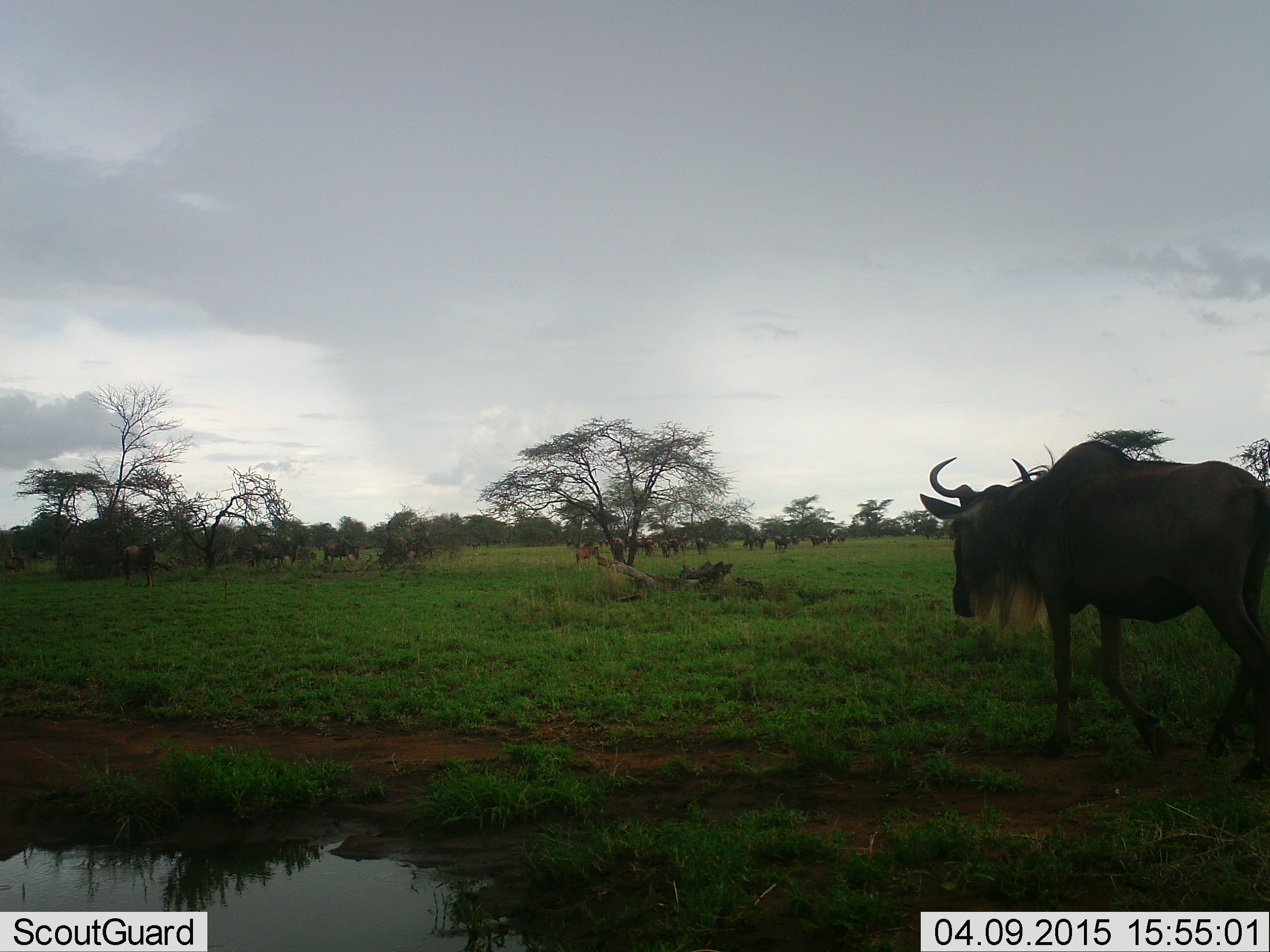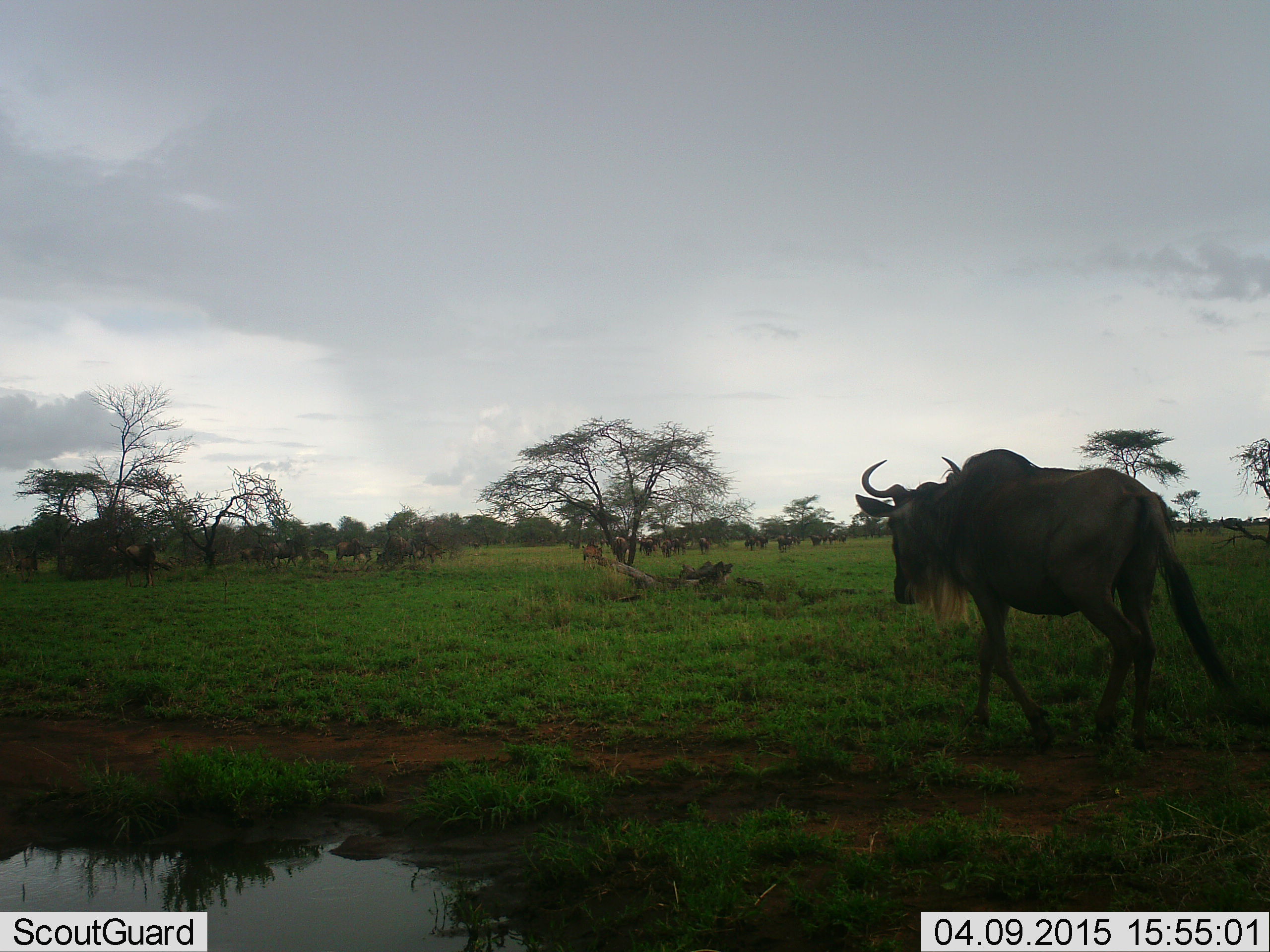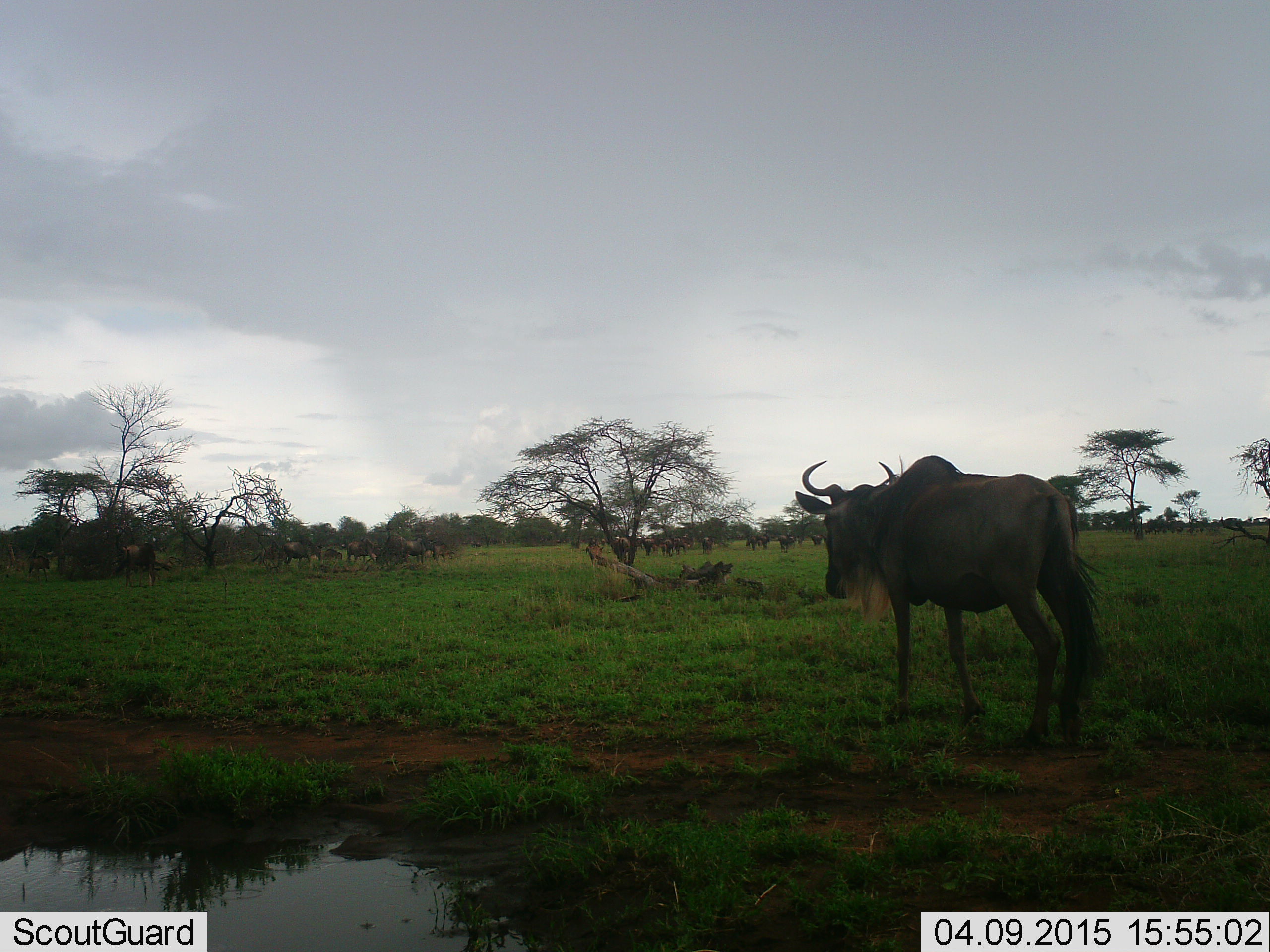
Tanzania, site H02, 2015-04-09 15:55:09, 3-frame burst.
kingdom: Animalia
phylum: Chordata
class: Mammalia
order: Artiodactyla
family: Bovidae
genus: Connochaetes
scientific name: Connochaetes taurinus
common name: blue wildebeest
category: wildebeest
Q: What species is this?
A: Wildebeest (blue wildebeest) (Connochaetes taurinus).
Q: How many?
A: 1.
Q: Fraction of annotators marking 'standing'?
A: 20%.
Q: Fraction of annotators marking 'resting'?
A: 0%.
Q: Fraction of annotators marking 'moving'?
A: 90%.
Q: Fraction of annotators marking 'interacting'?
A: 0%.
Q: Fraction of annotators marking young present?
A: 10%.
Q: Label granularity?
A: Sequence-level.